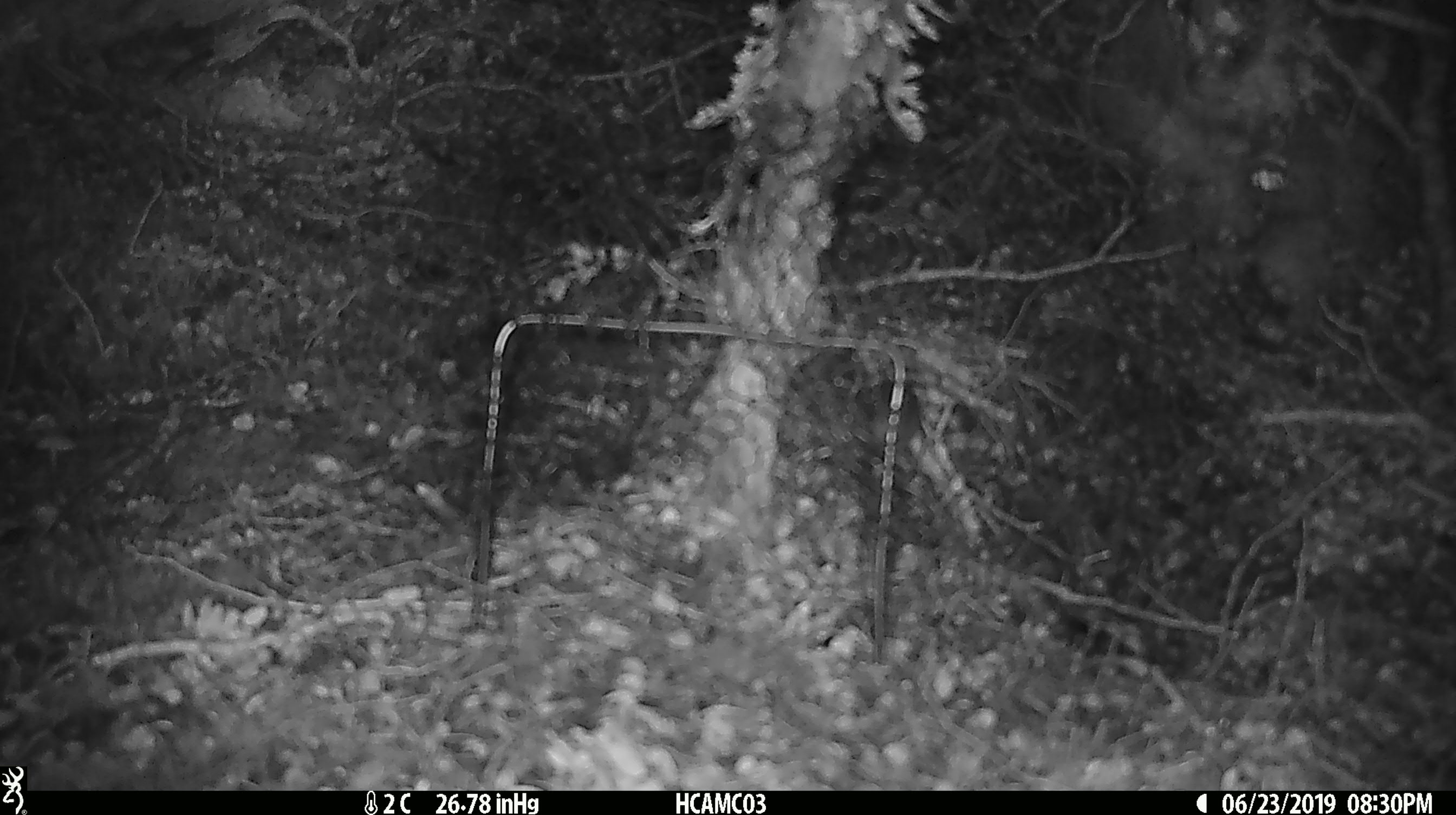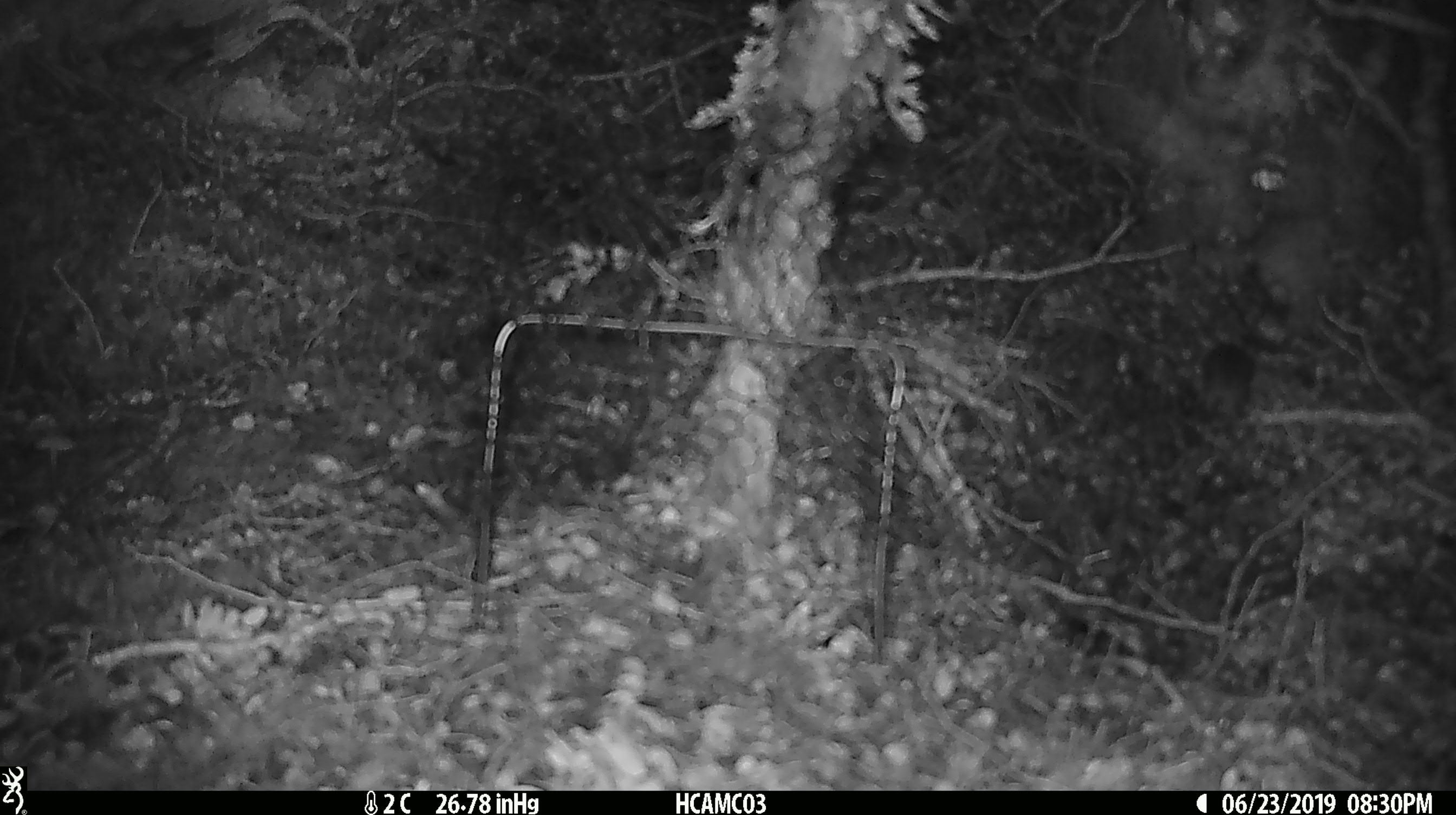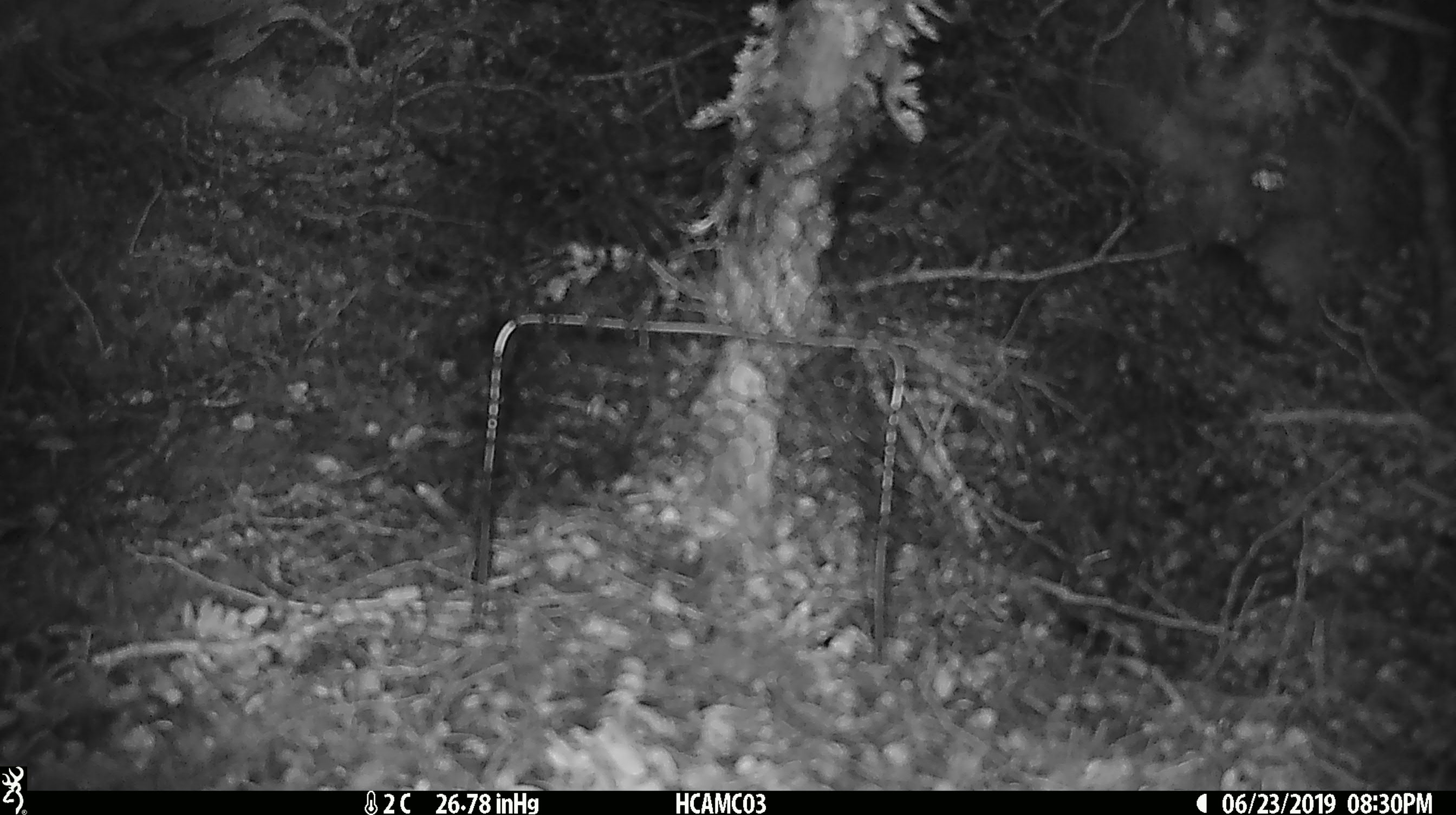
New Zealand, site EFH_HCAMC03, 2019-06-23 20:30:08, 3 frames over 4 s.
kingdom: Animalia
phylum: Chordata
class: Mammalia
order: Rodentia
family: Muridae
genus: Mus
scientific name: Mus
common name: mouse